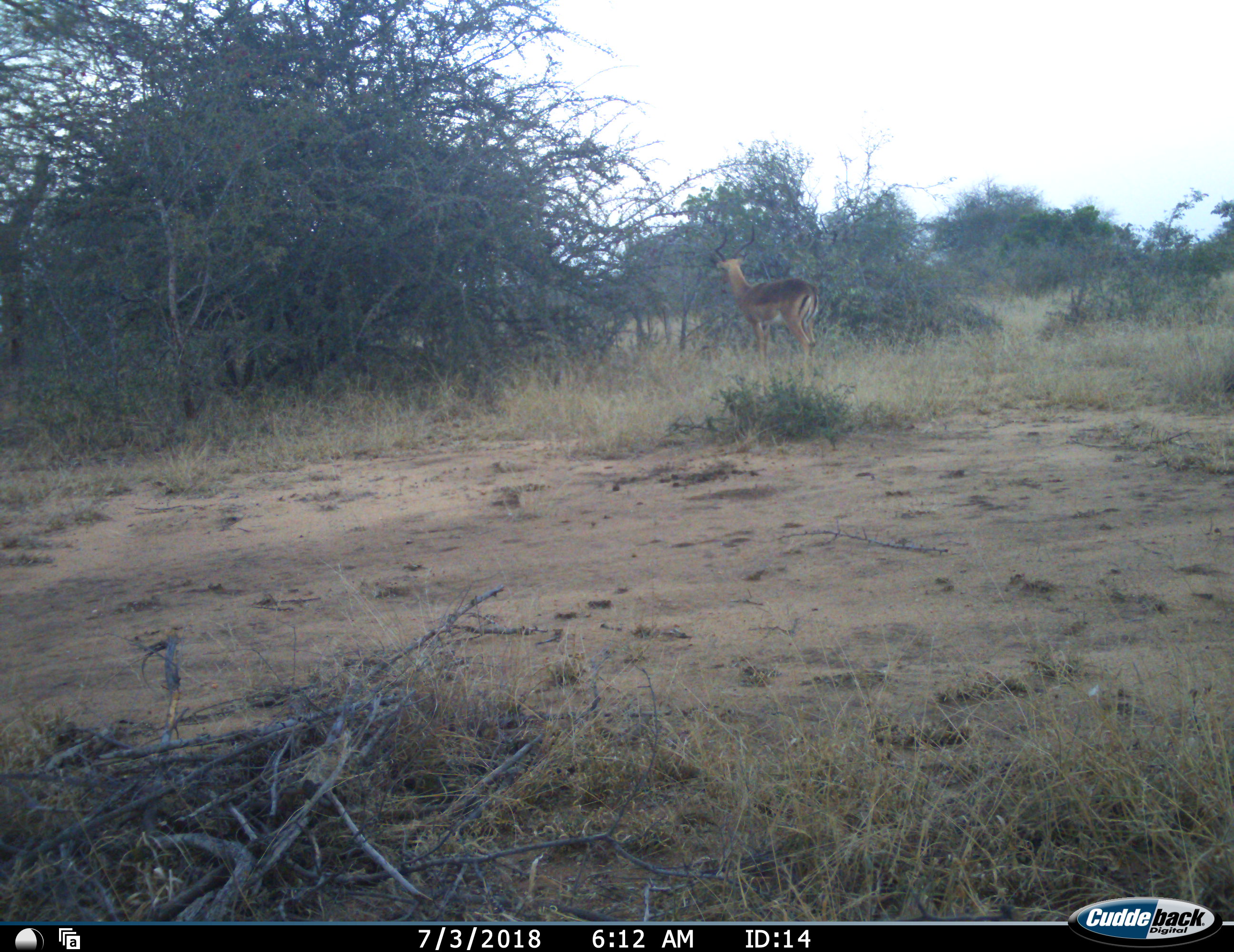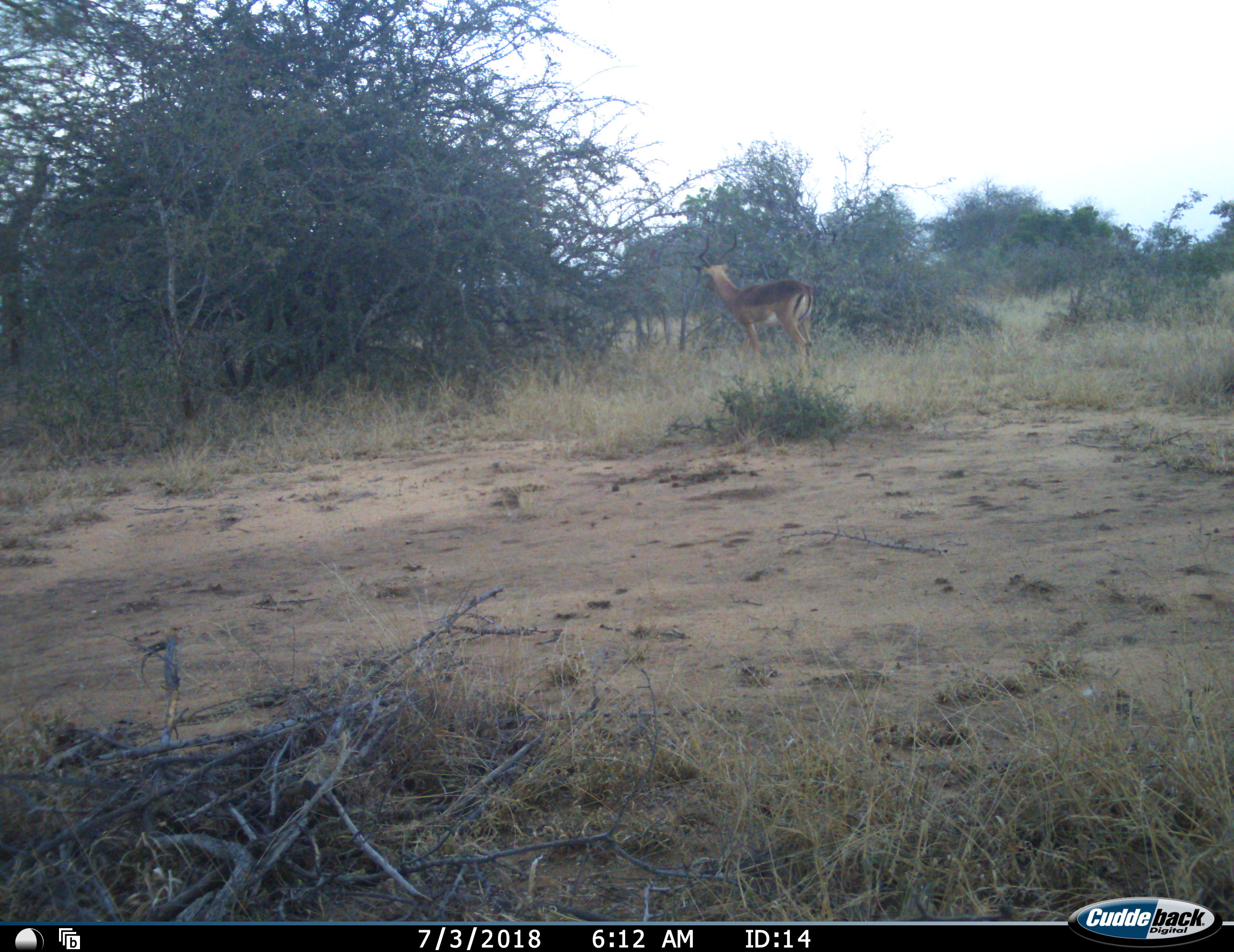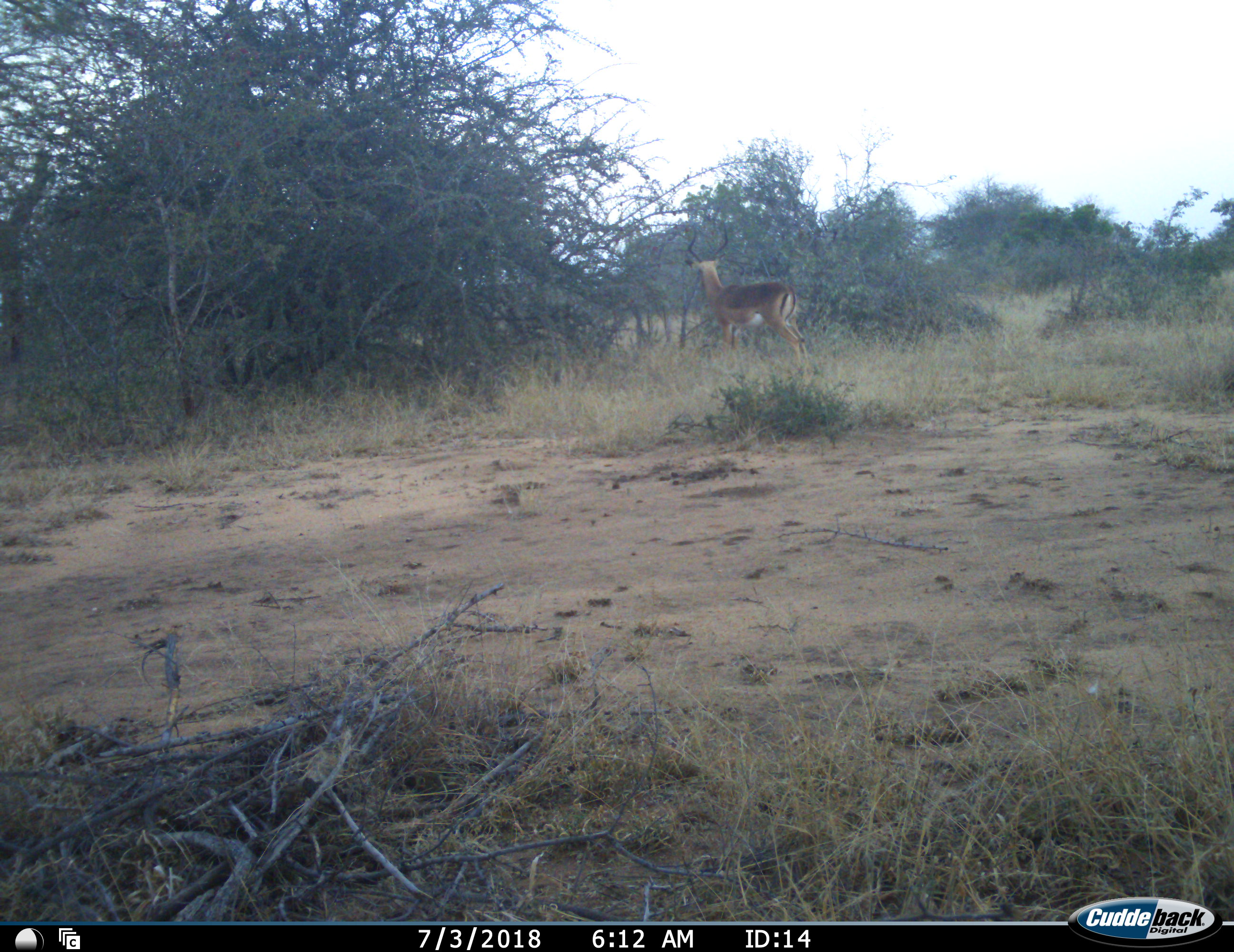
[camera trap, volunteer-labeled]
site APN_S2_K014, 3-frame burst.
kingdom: Animalia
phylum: Chordata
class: Mammalia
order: Artiodactyla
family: Bovidae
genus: Aepyceros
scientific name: Aepyceros melampus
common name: impala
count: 1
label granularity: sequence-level